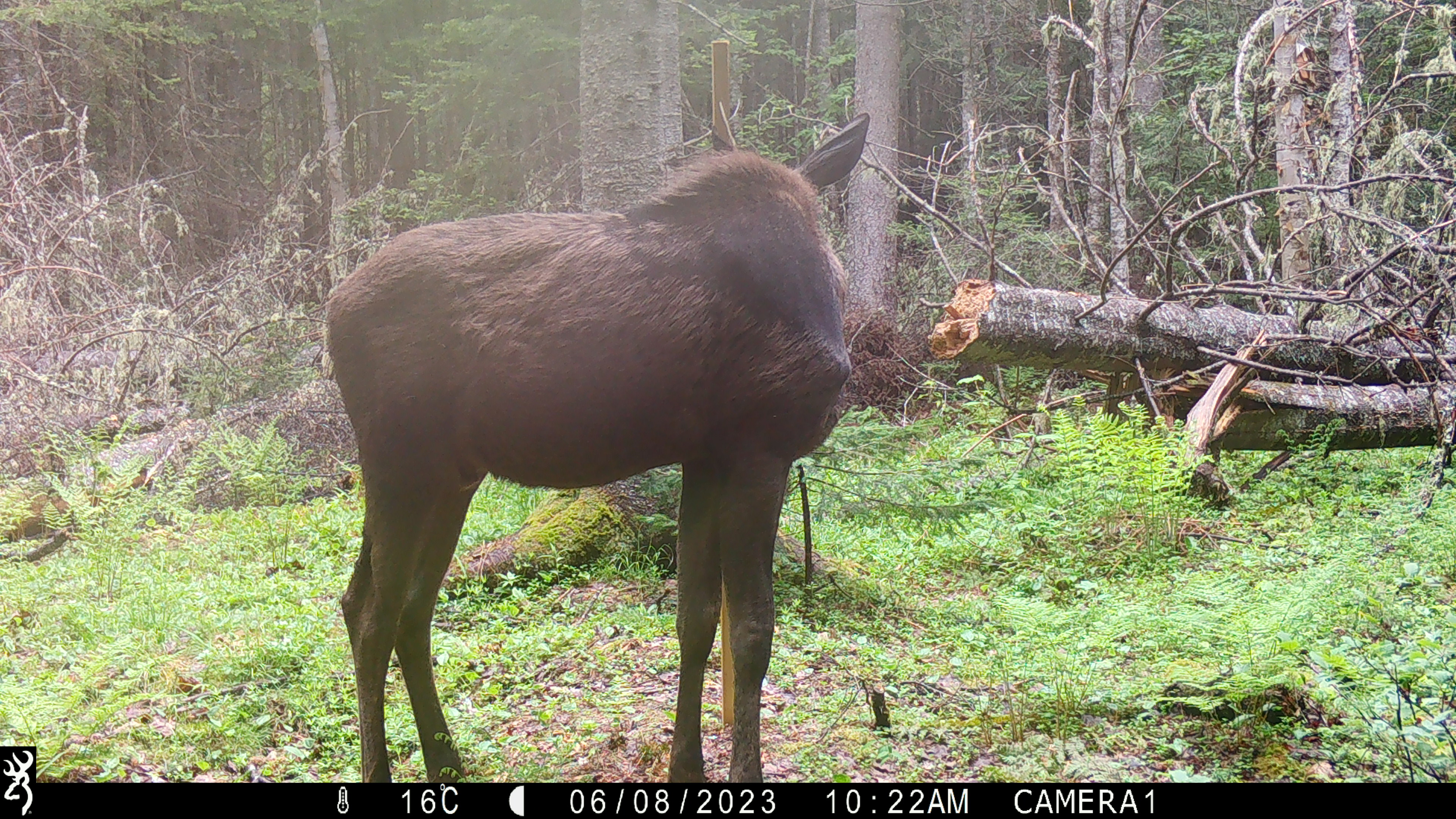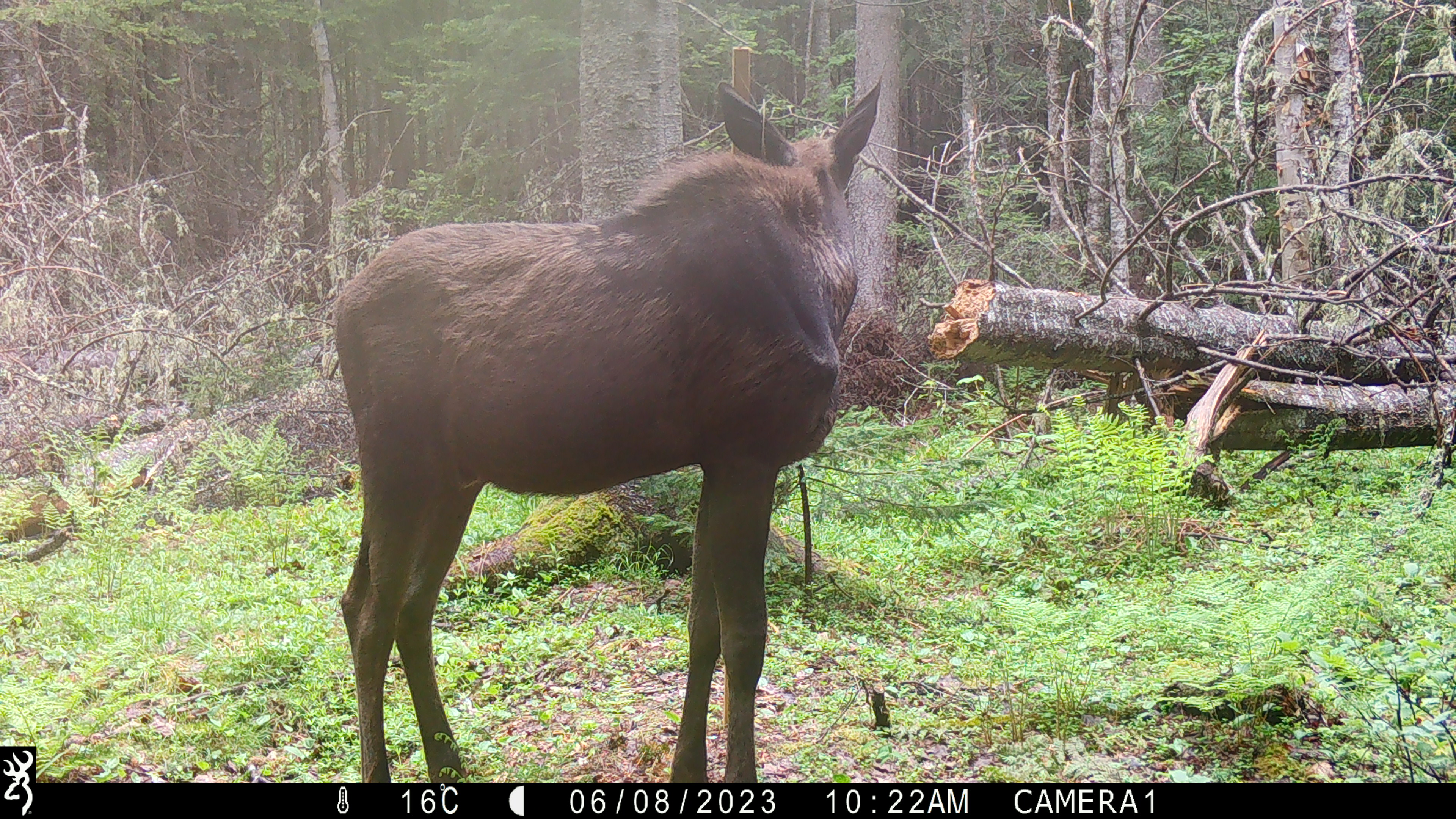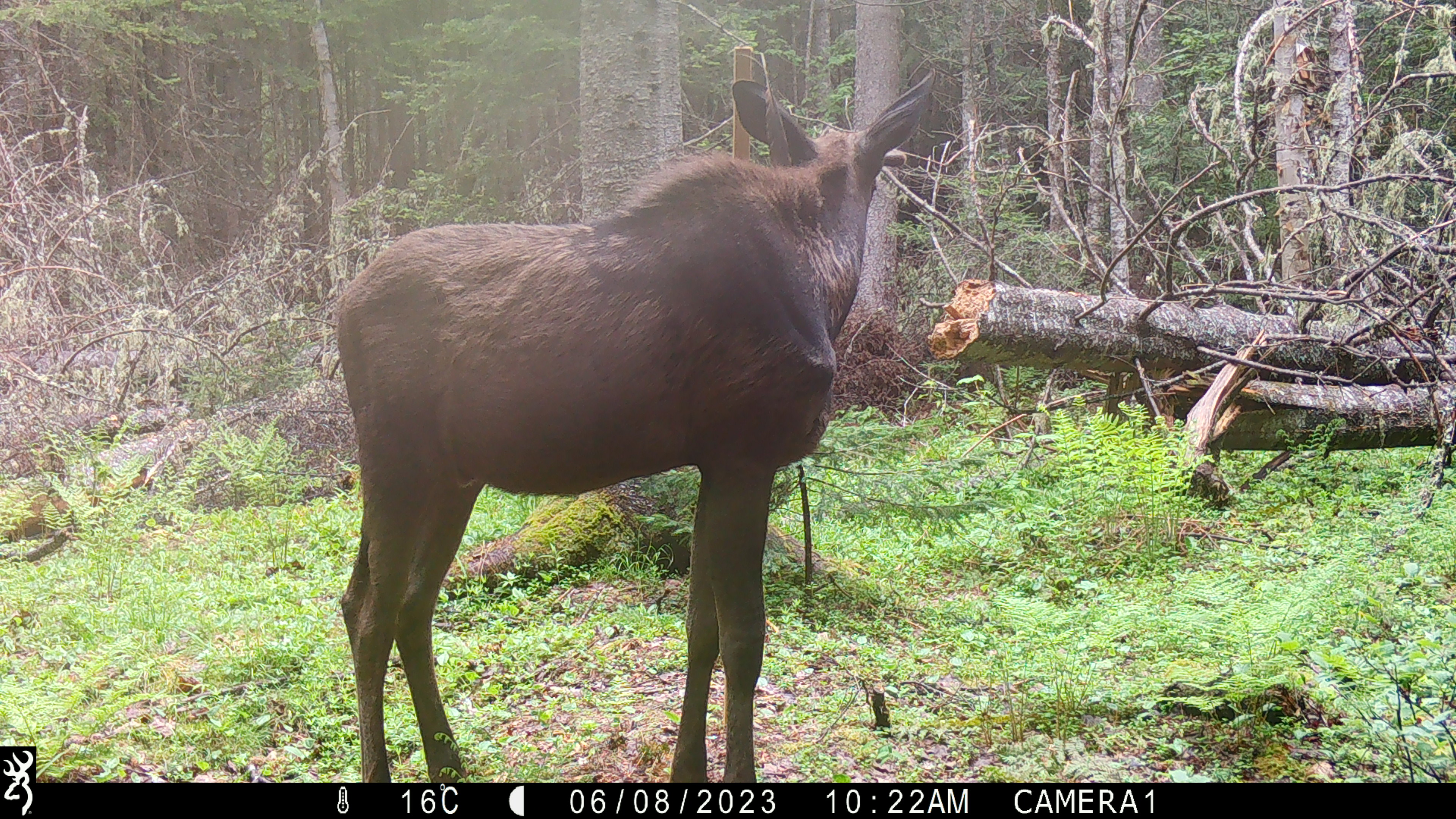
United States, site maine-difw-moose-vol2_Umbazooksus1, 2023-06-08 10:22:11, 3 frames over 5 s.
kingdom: Animalia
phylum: Chordata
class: Mammalia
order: Artiodactyla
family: Cervidae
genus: Alces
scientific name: Alces alces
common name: moose